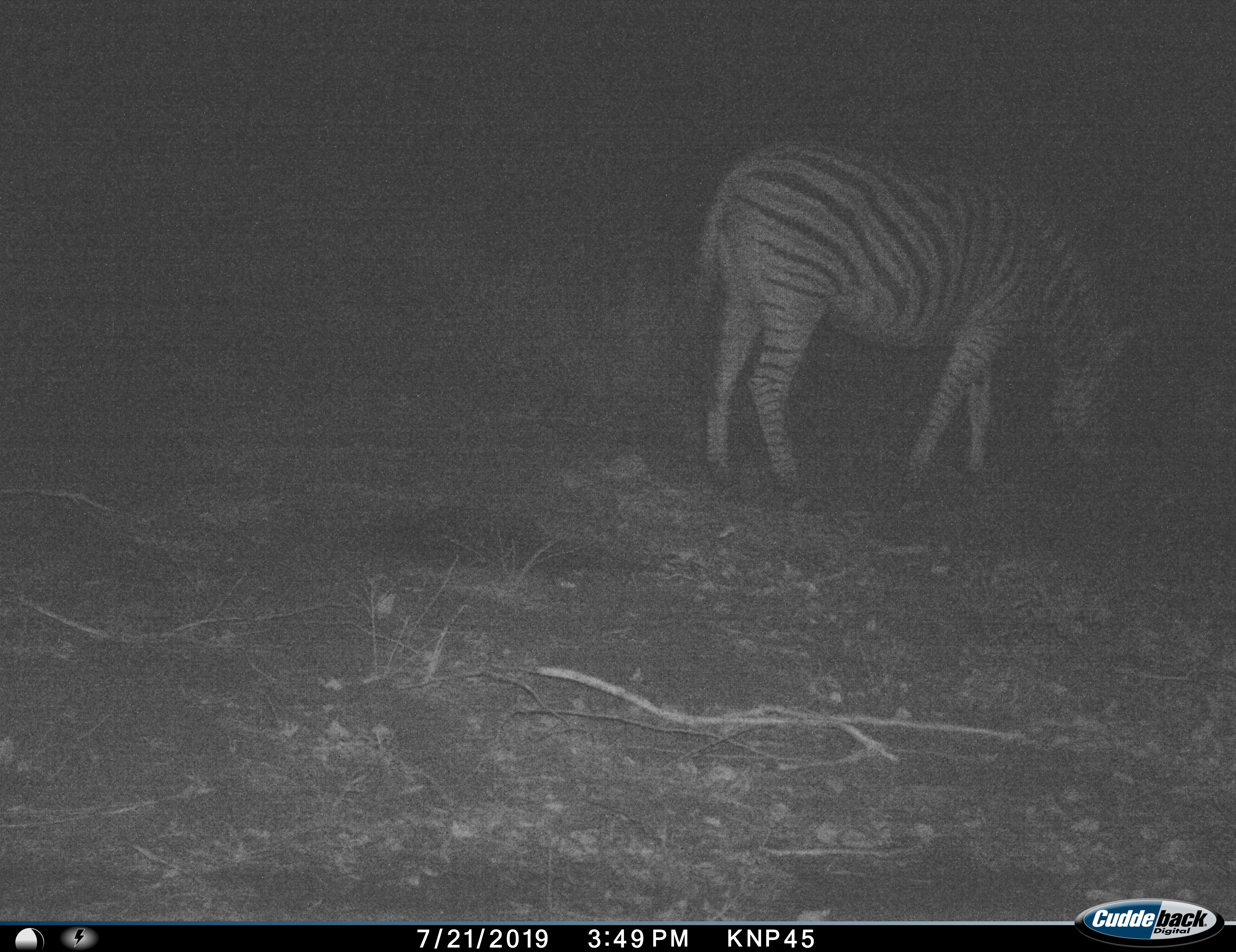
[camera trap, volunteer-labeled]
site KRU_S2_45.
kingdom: Animalia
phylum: Chordata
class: Mammalia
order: Perissodactyla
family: Equidae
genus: Equus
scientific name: Equus quagga burchellii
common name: burchell's zebra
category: zebraburchells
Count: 1.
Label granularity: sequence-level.